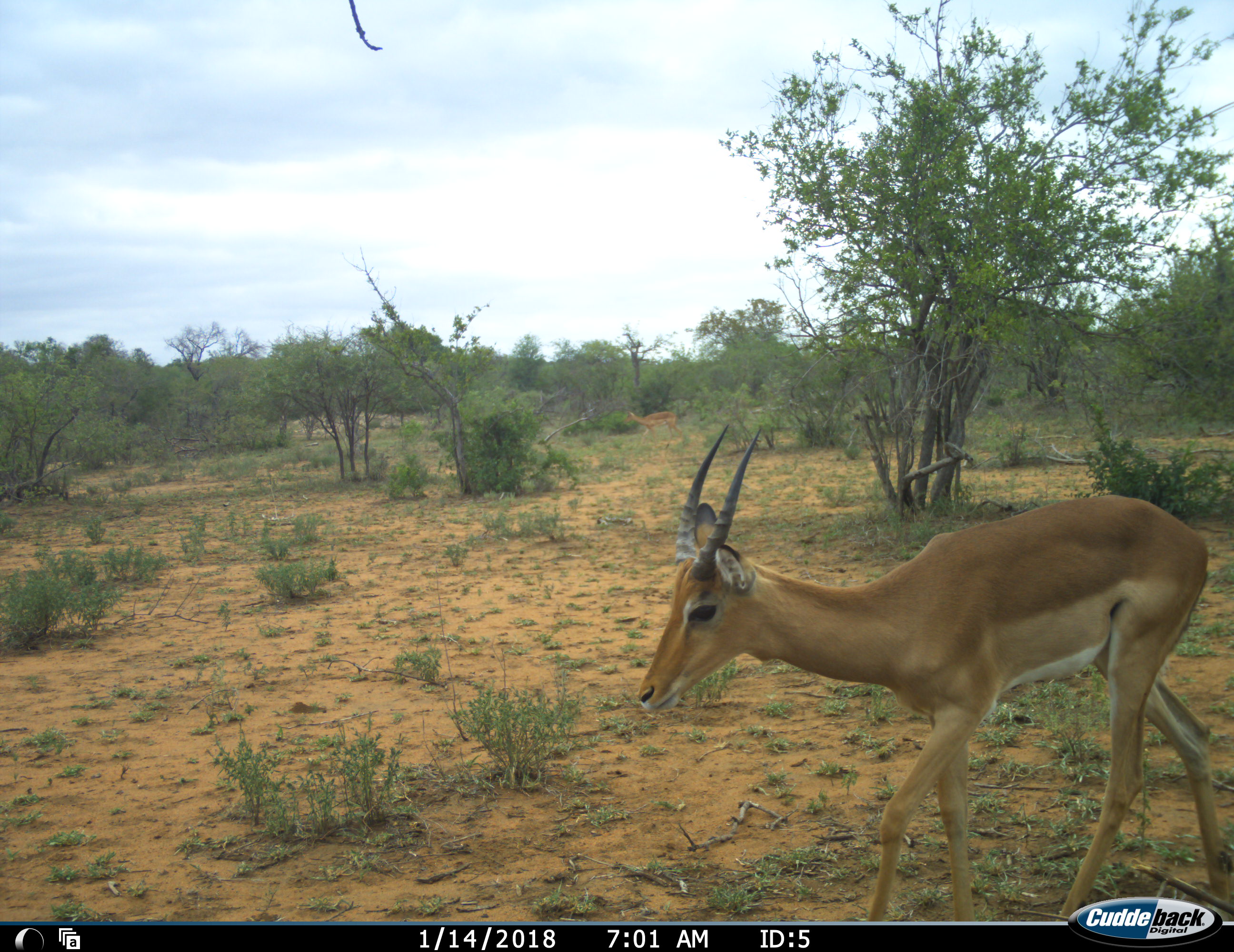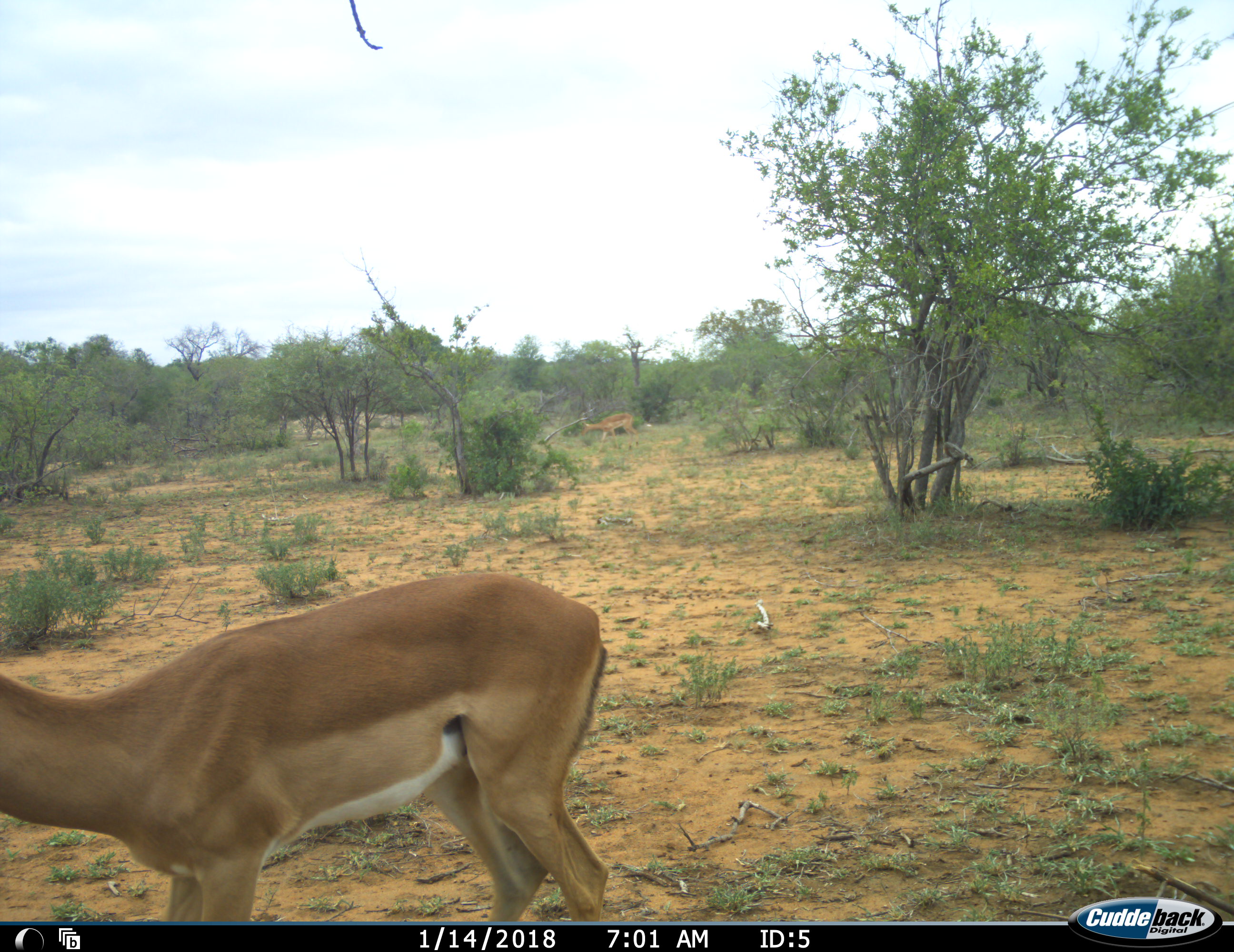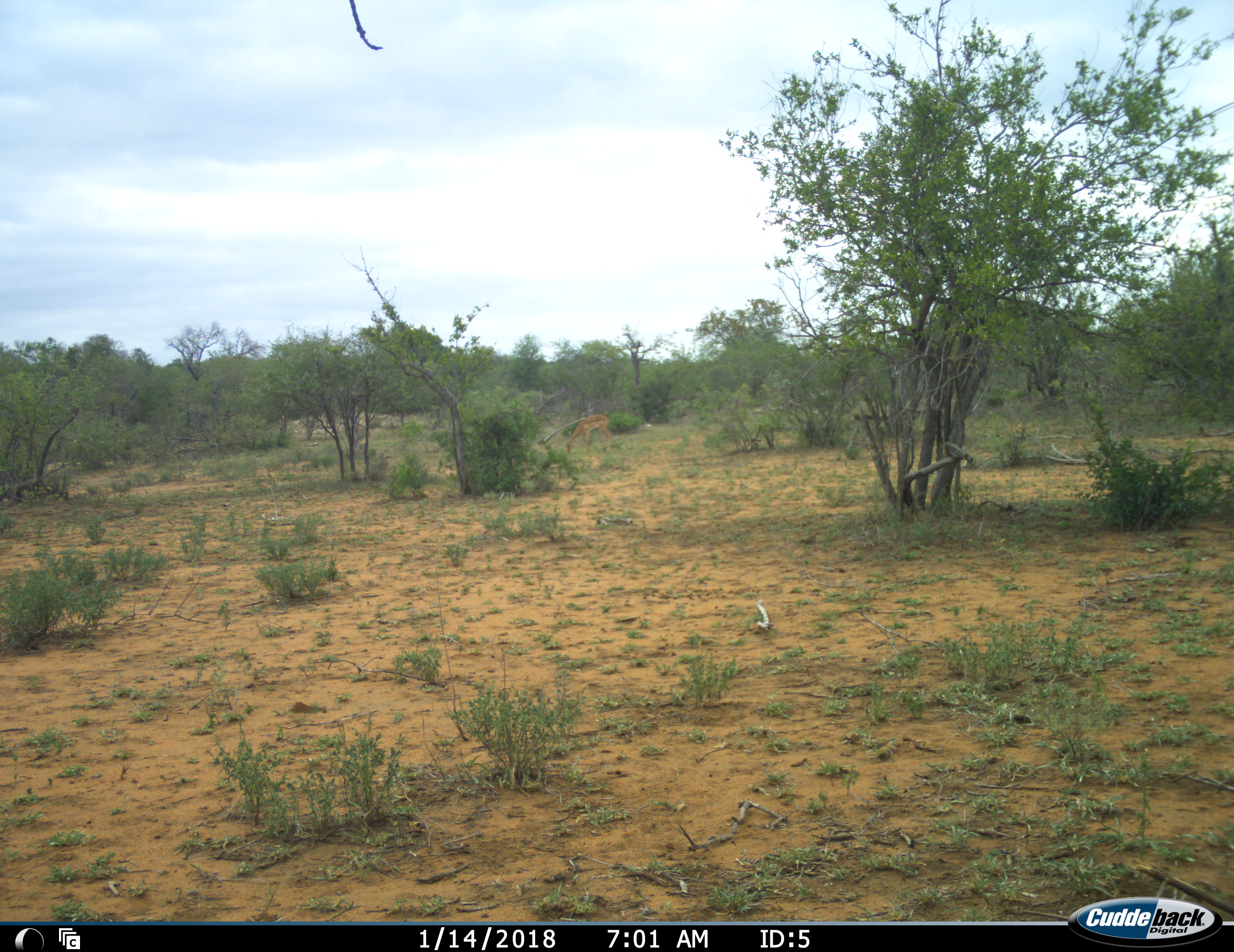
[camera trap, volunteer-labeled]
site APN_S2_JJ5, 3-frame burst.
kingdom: Animalia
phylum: Chordata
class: Mammalia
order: Artiodactyla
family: Bovidae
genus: Aepyceros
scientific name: Aepyceros melampus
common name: impala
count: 2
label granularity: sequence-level